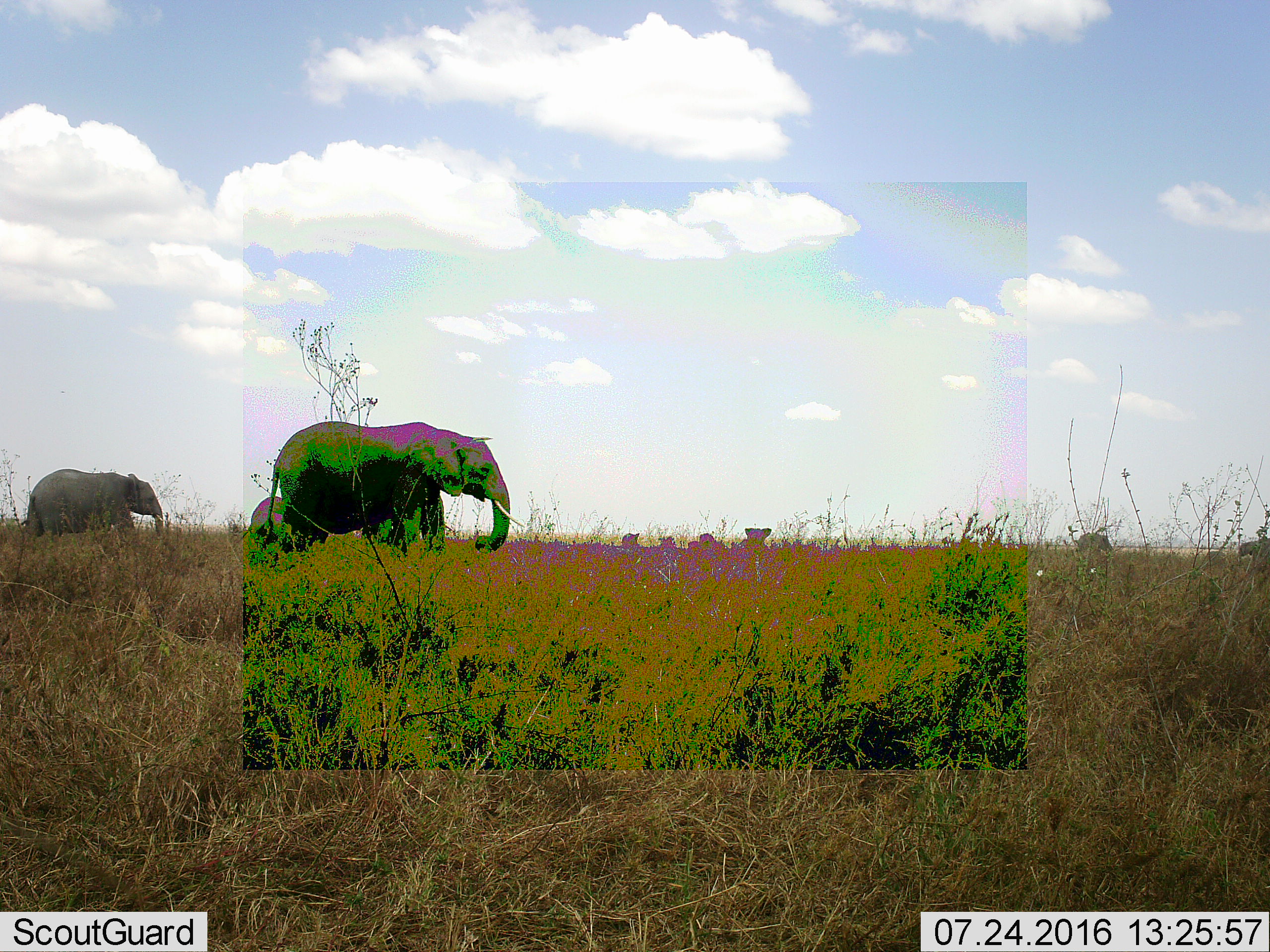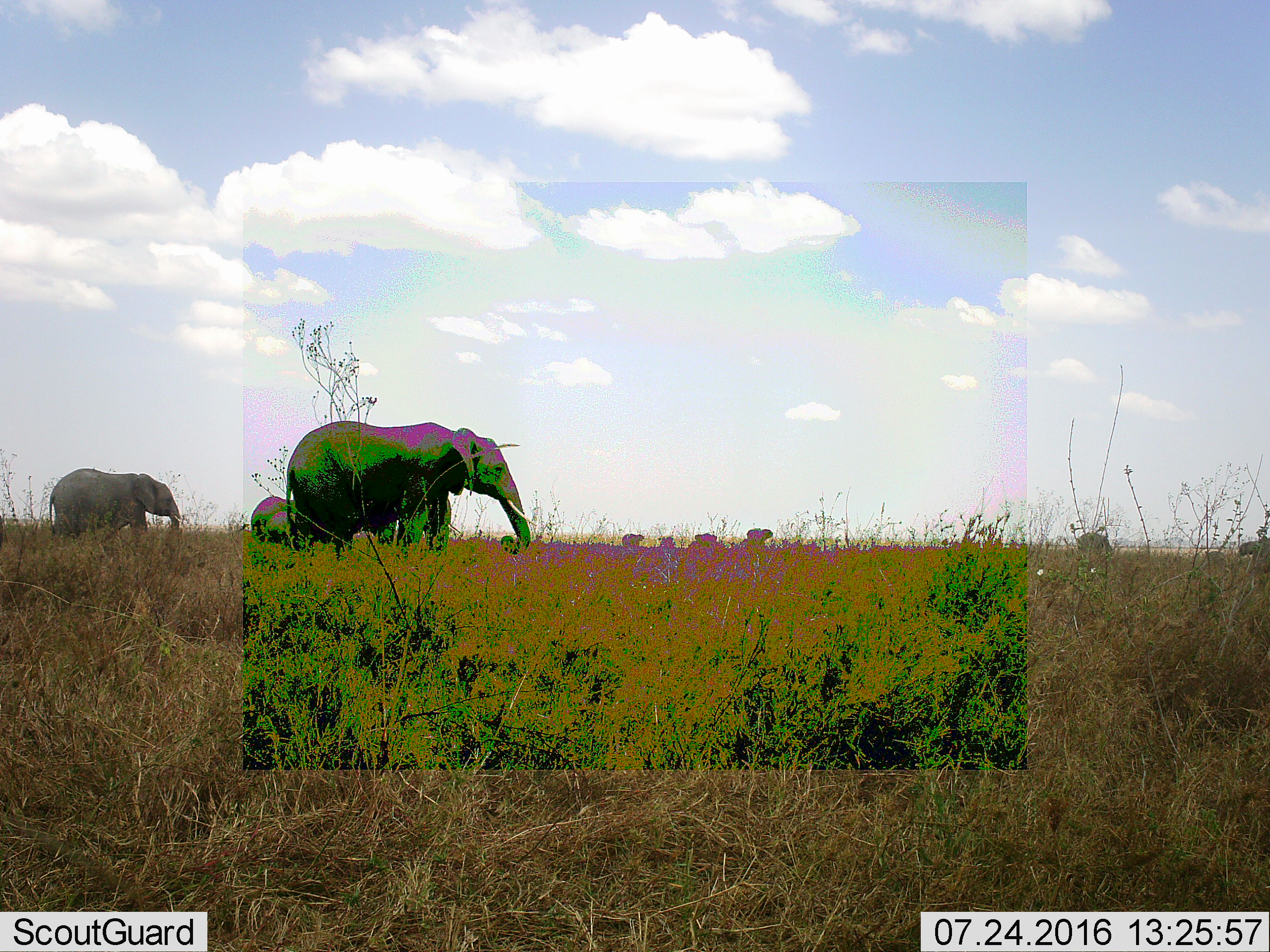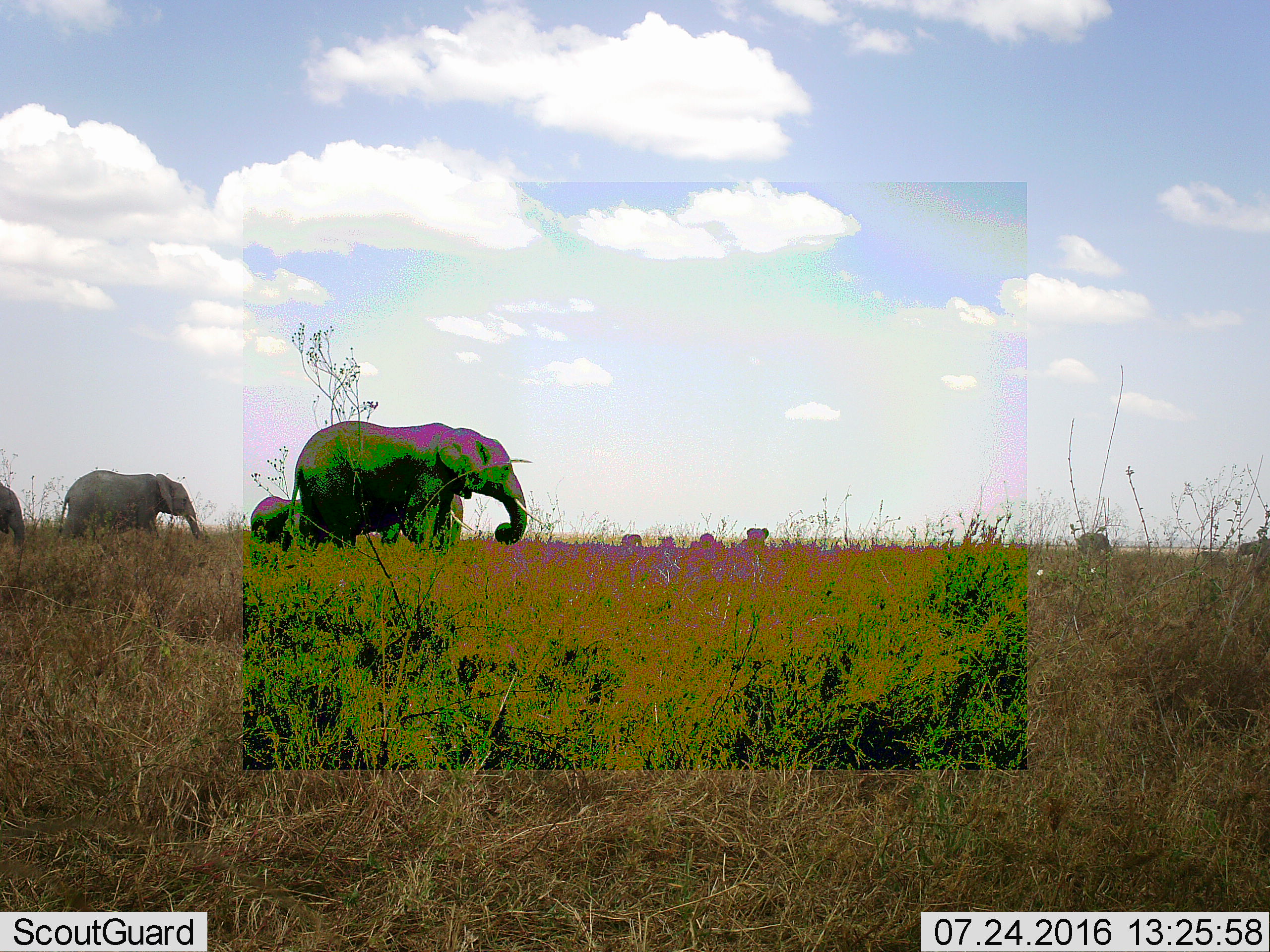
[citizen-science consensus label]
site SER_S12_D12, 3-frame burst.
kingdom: Animalia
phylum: Chordata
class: Mammalia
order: Proboscidea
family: Elephantidae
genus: Loxodonta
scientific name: Loxodonta africana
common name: african bush elephant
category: elephant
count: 4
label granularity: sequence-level